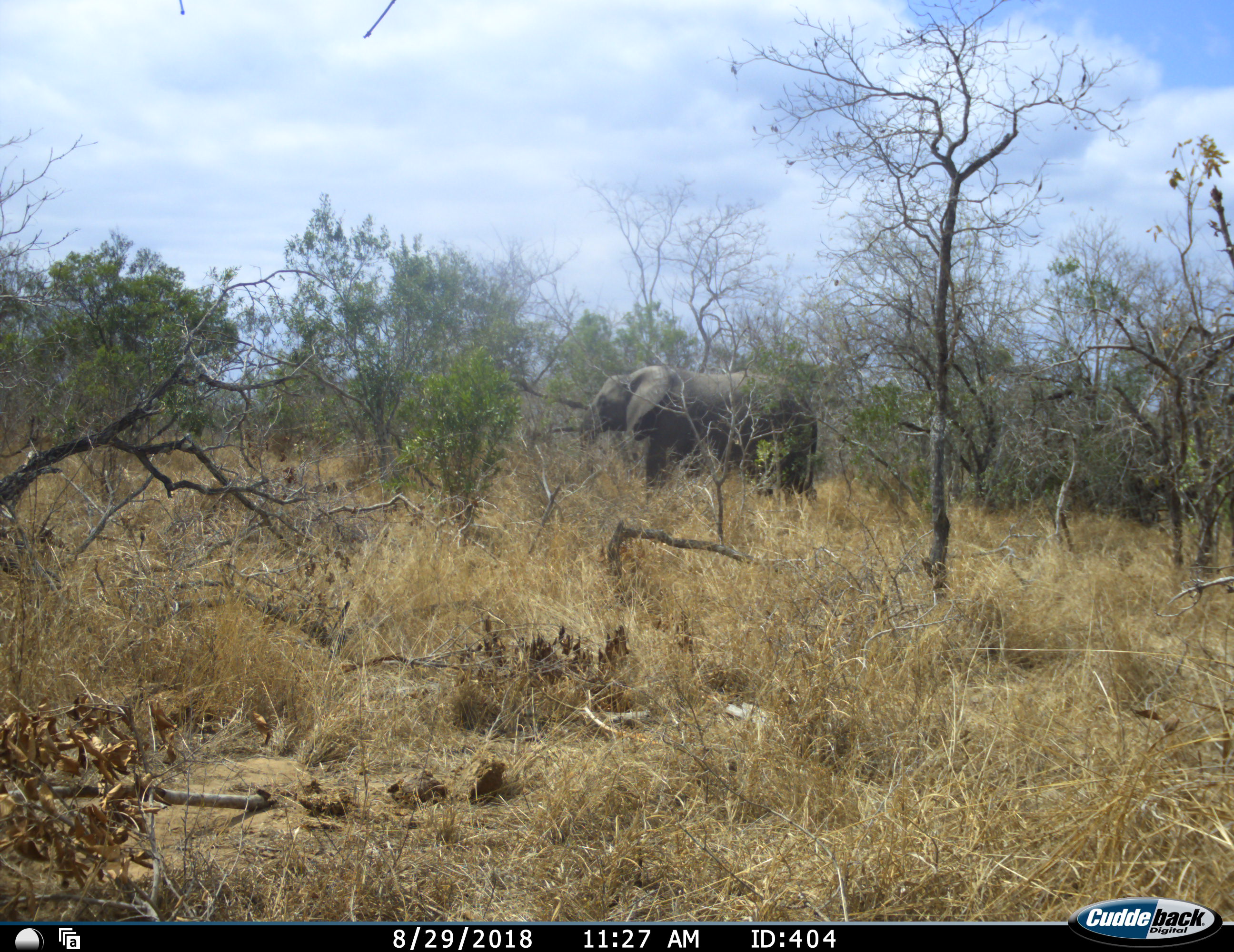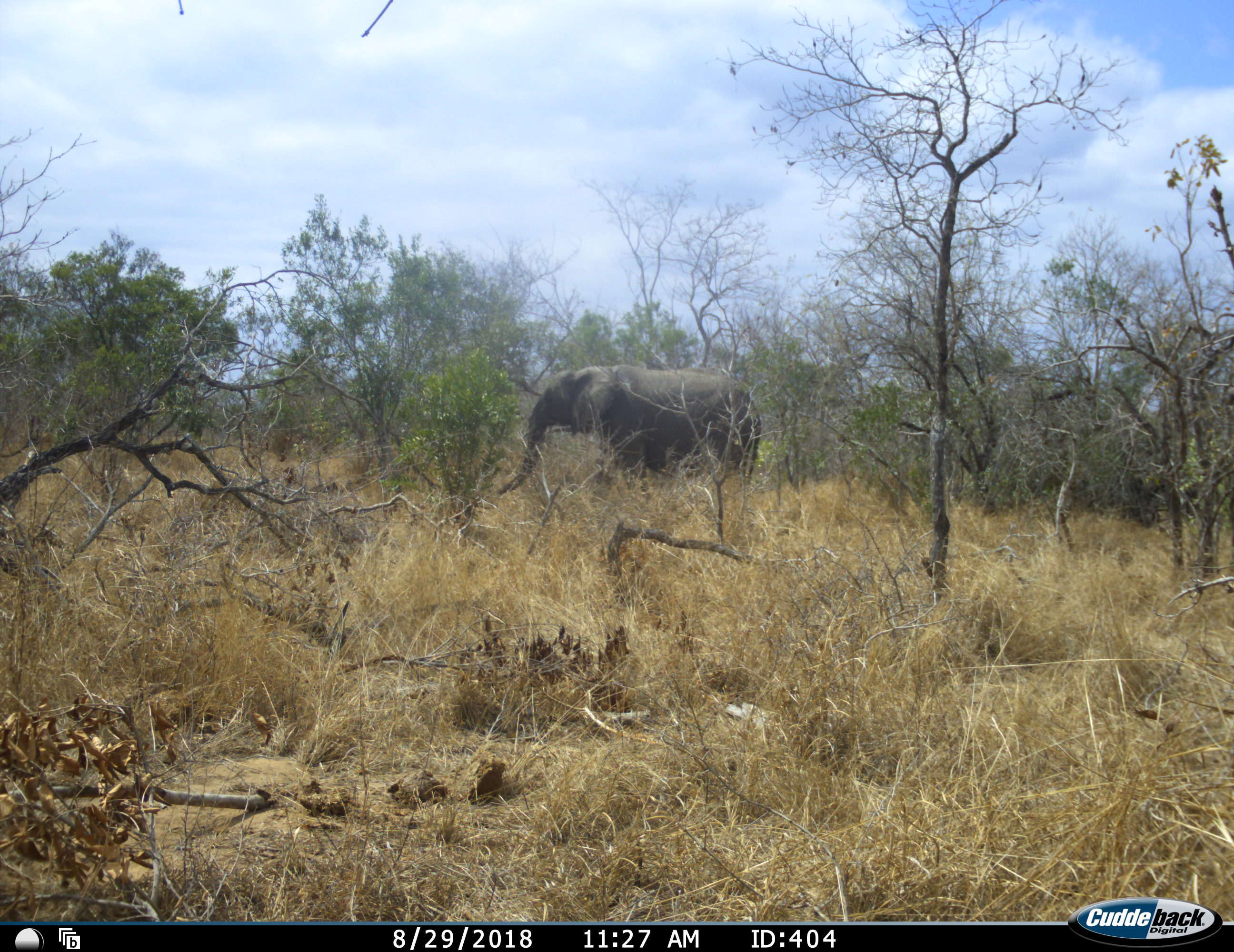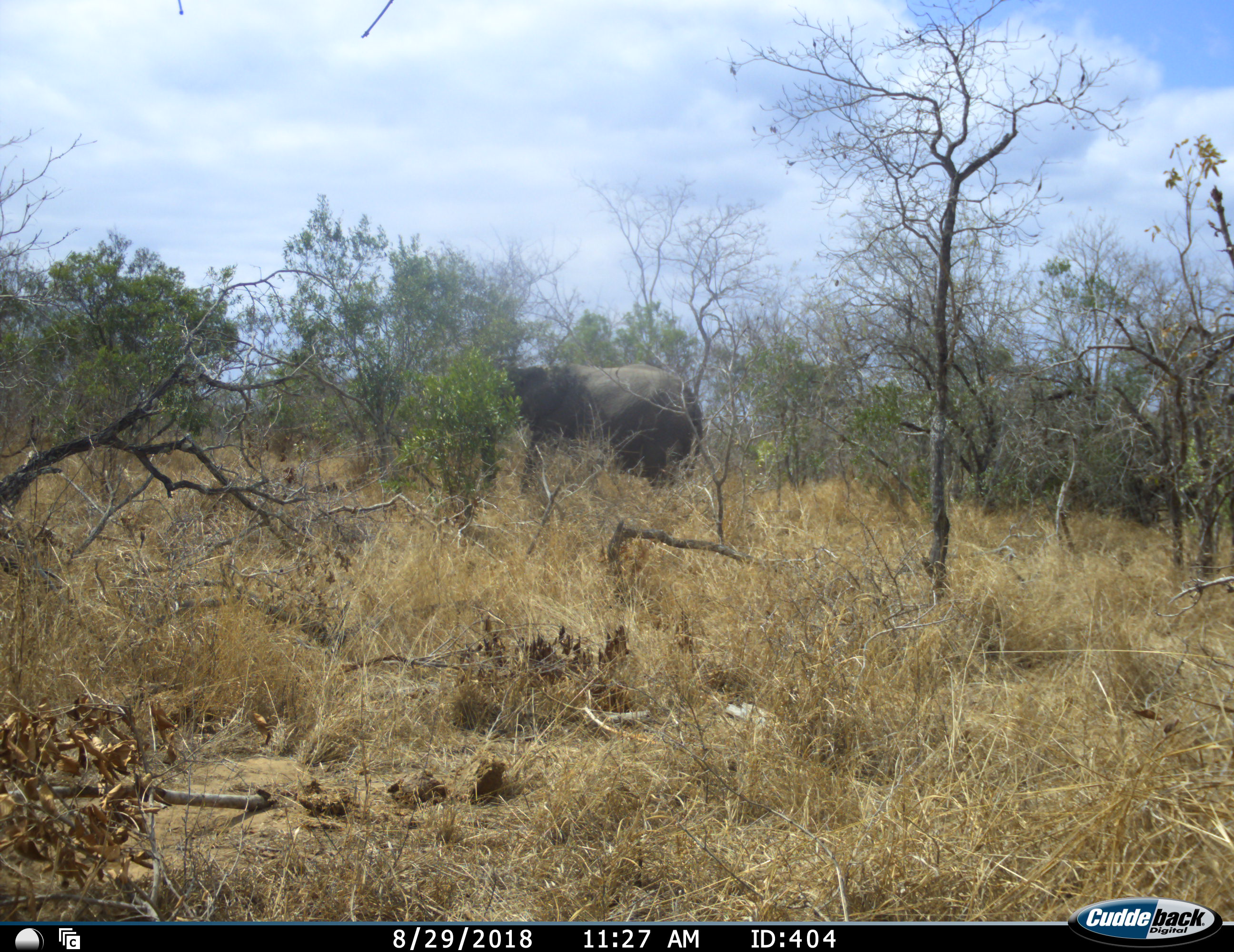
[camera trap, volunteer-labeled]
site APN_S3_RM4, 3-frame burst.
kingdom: Animalia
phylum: Chordata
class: Mammalia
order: Proboscidea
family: Elephantidae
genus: Loxodonta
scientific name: Loxodonta africana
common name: african bush elephant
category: elephant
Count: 1.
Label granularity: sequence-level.